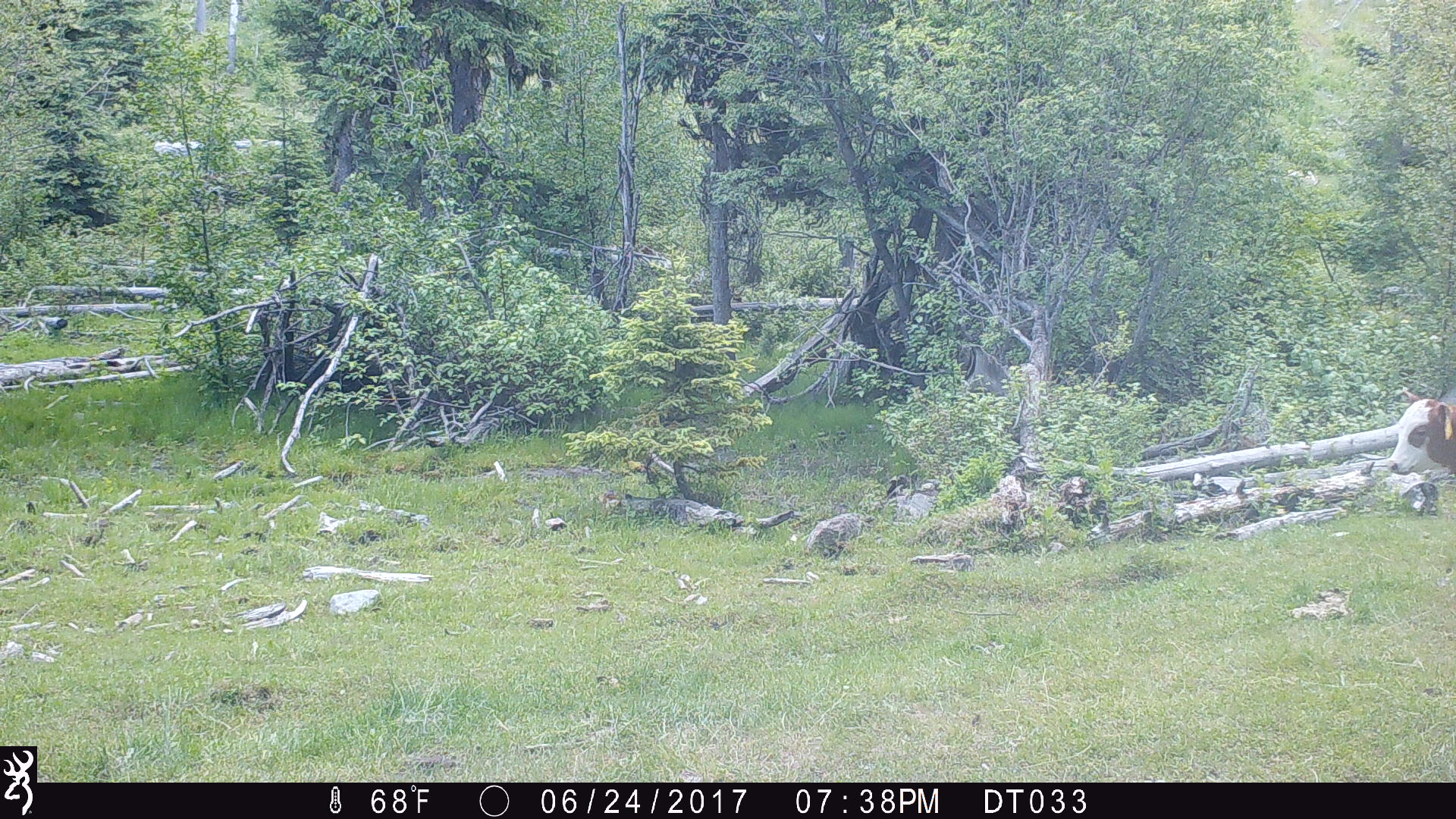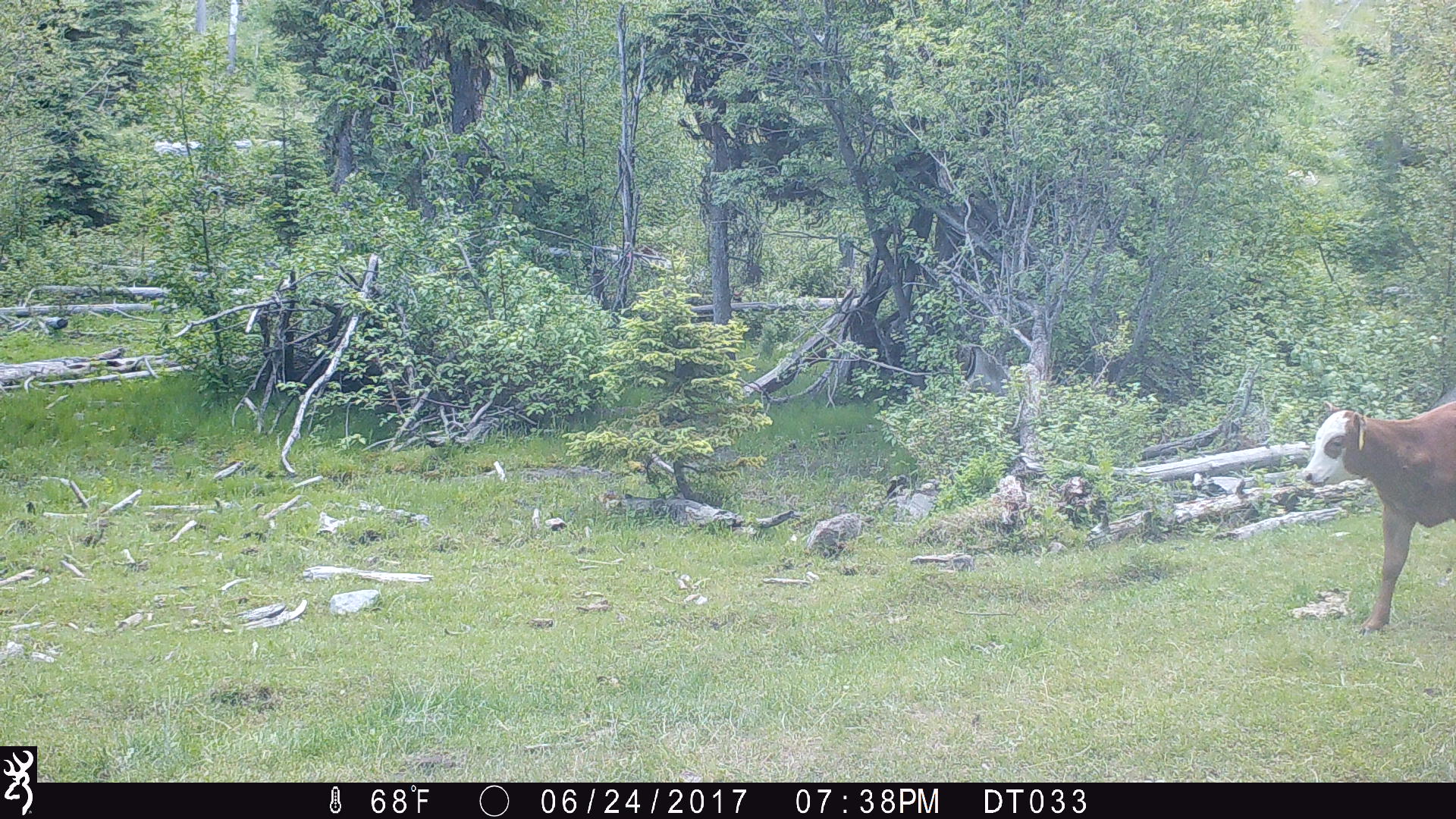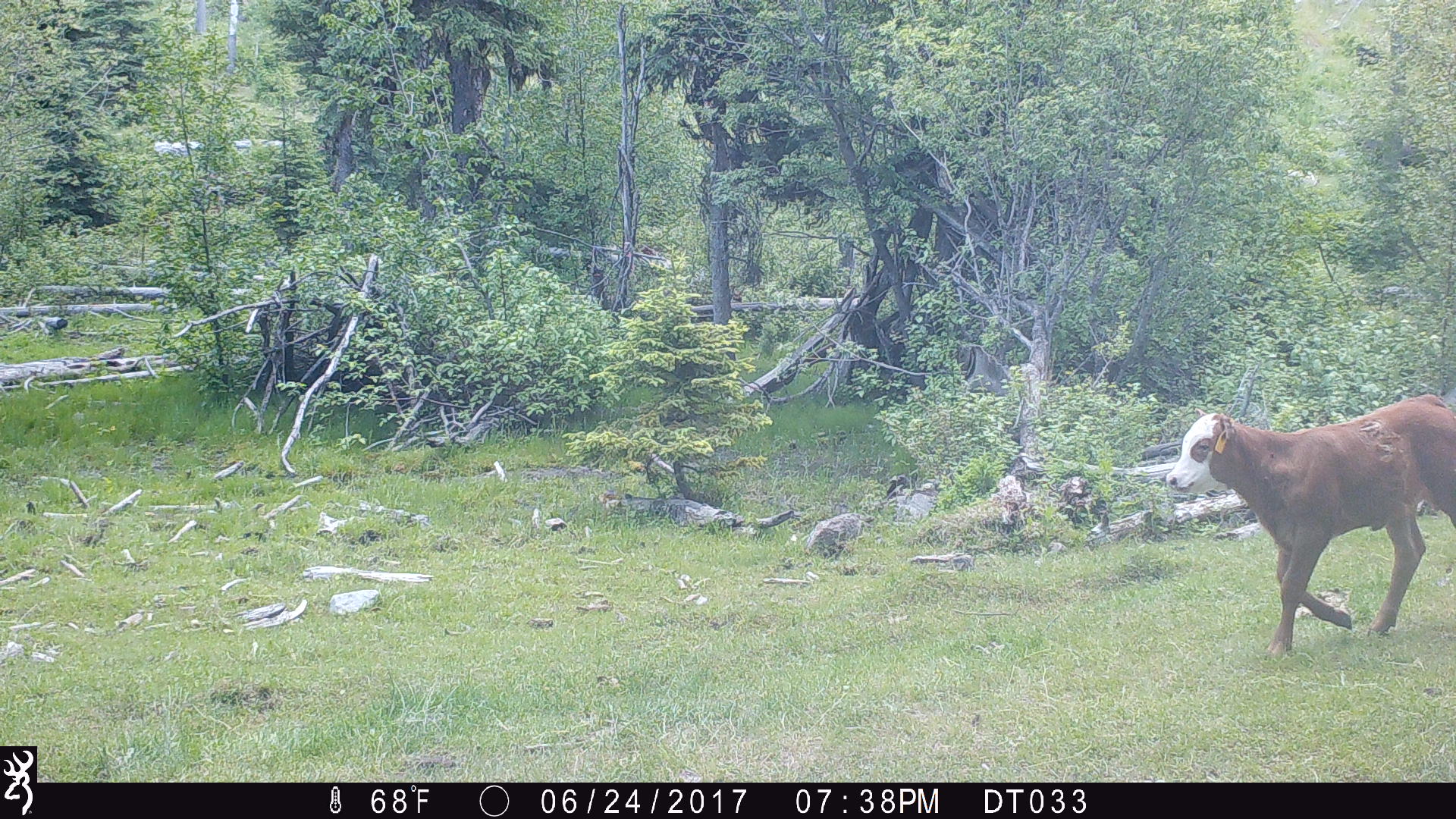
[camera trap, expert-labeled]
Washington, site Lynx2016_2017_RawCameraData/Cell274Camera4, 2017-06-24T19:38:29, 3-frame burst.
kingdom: Animalia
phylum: Chordata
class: Mammalia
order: Artiodactyla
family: Bovidae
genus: Bos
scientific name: Bos taurus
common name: domestic cattle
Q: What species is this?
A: Domestic cattle (Bos taurus).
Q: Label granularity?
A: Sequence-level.